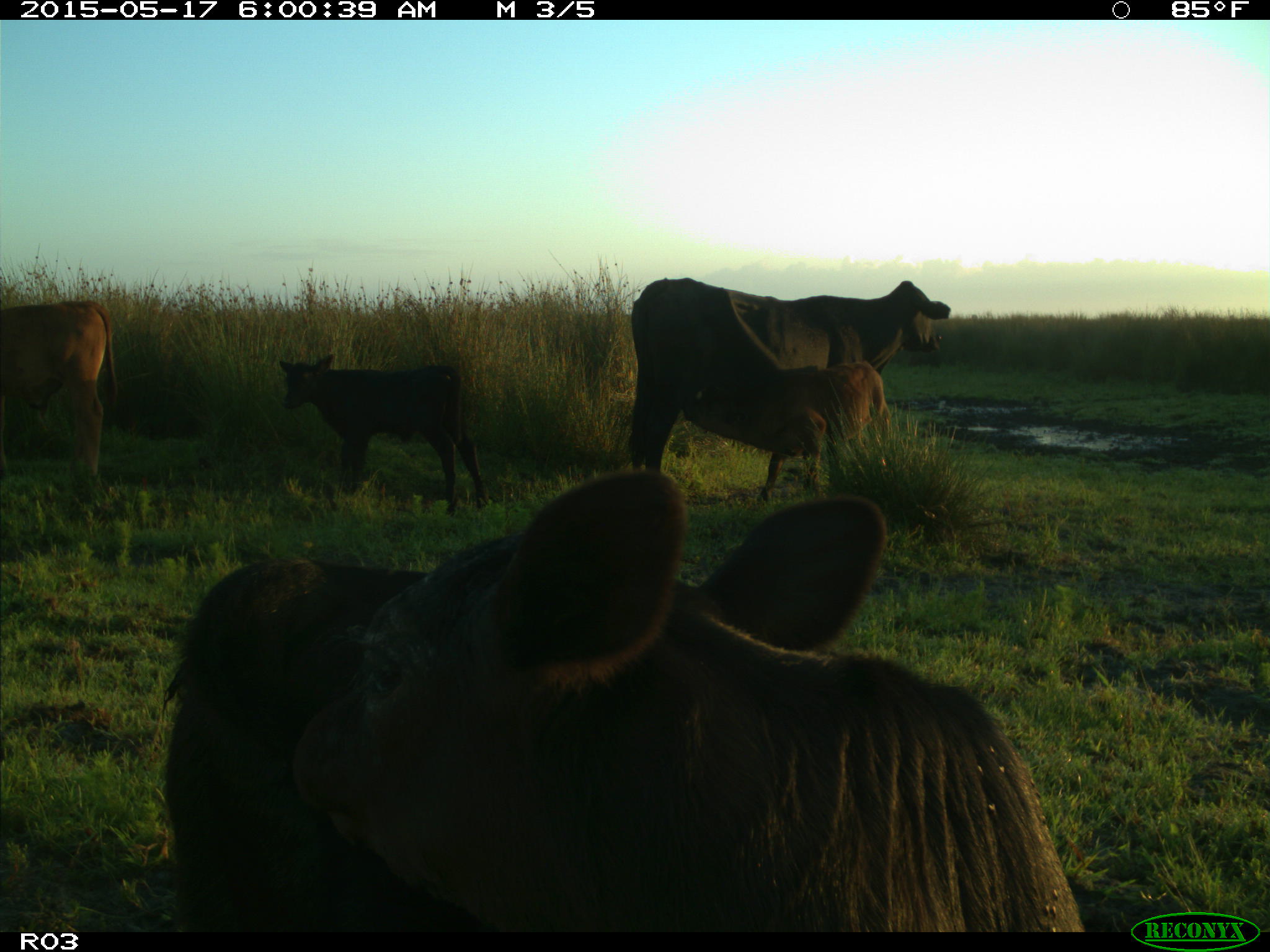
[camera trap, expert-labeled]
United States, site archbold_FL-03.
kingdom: Animalia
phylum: Chordata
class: Mammalia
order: Artiodactyla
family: Bovidae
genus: Bos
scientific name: Bos taurus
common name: domestic cow